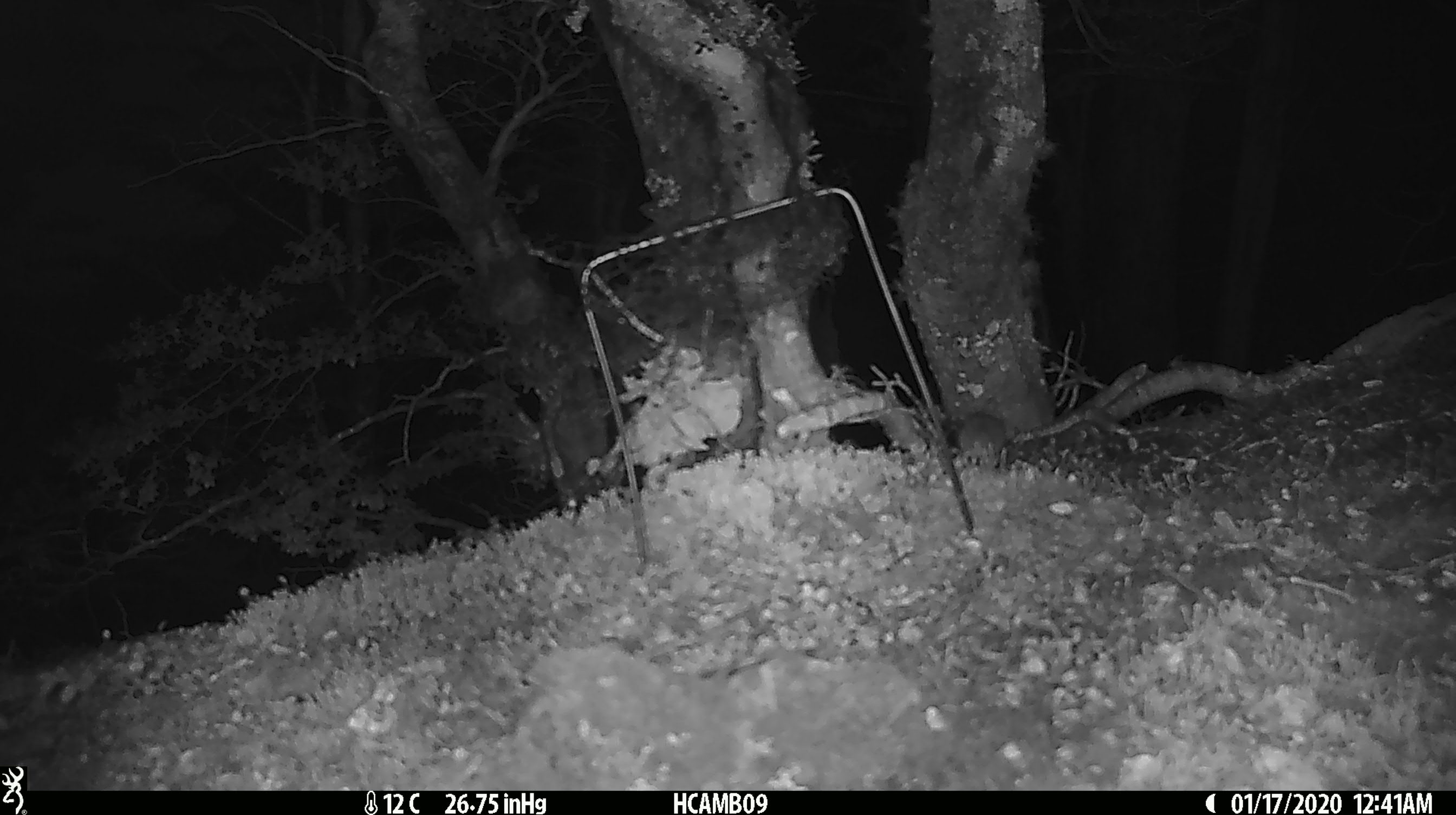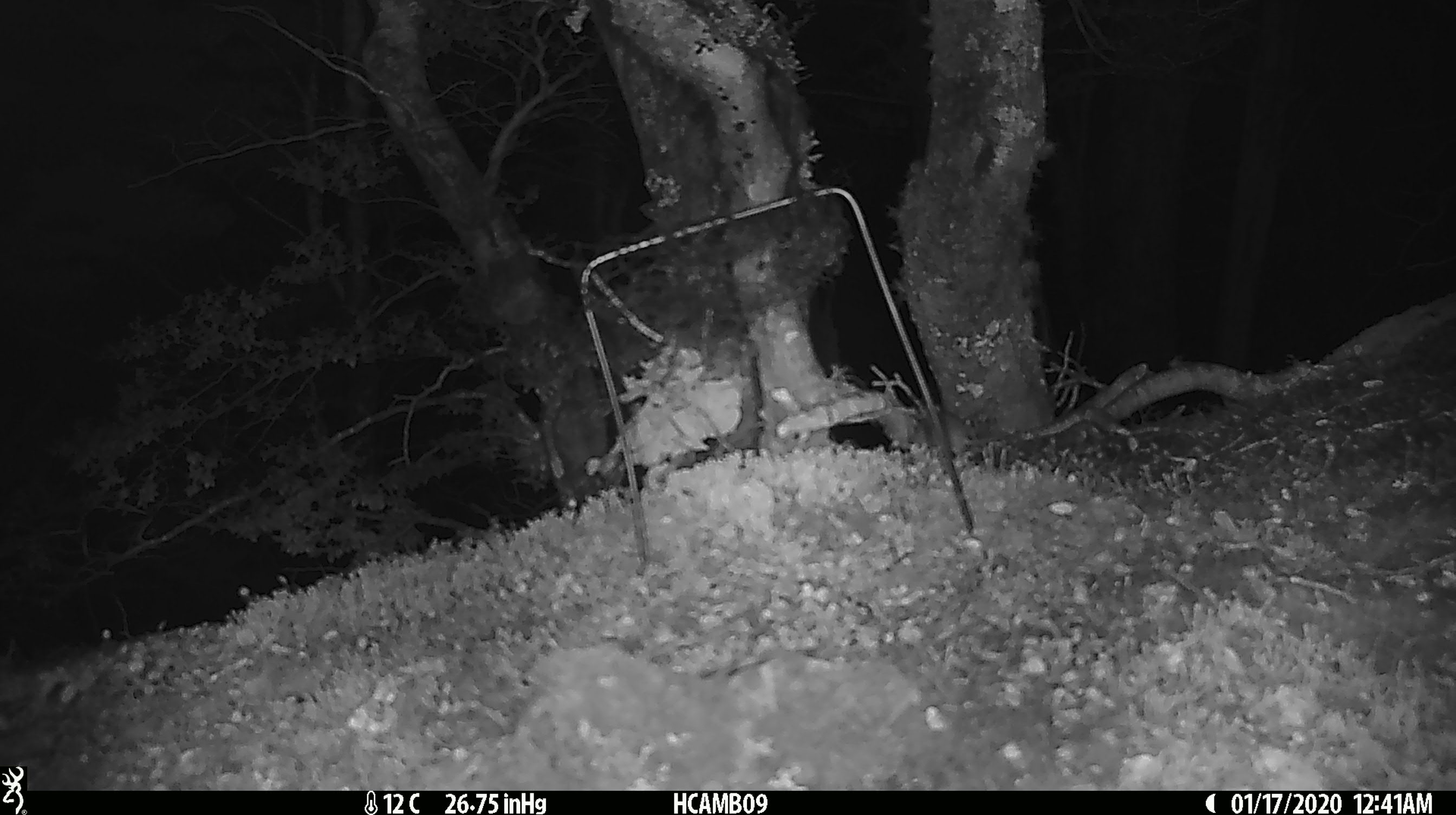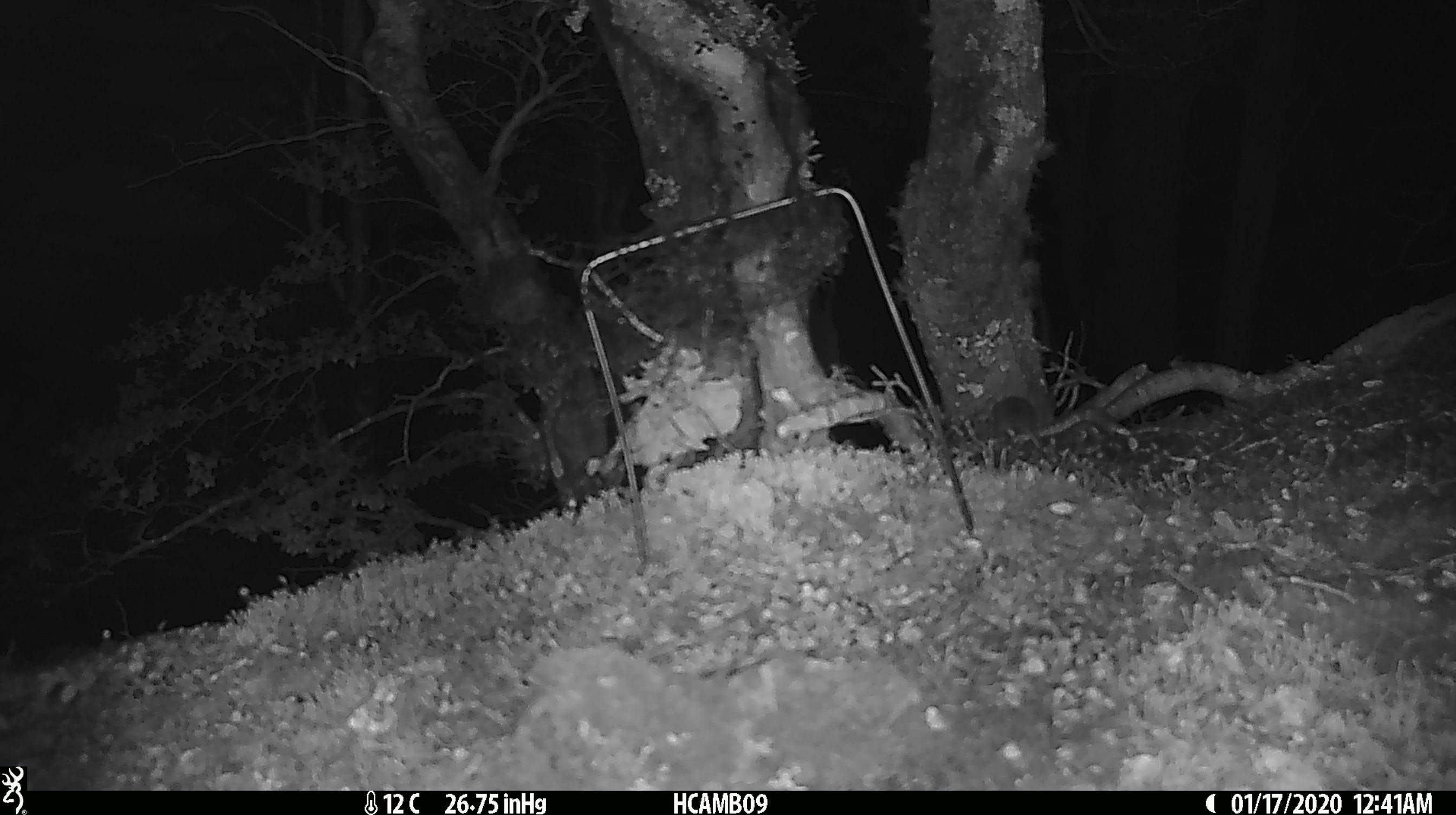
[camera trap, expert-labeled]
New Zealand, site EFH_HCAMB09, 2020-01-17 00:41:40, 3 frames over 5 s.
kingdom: Animalia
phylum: Chordata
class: Mammalia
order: Rodentia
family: Muridae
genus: Mus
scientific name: Mus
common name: mouse